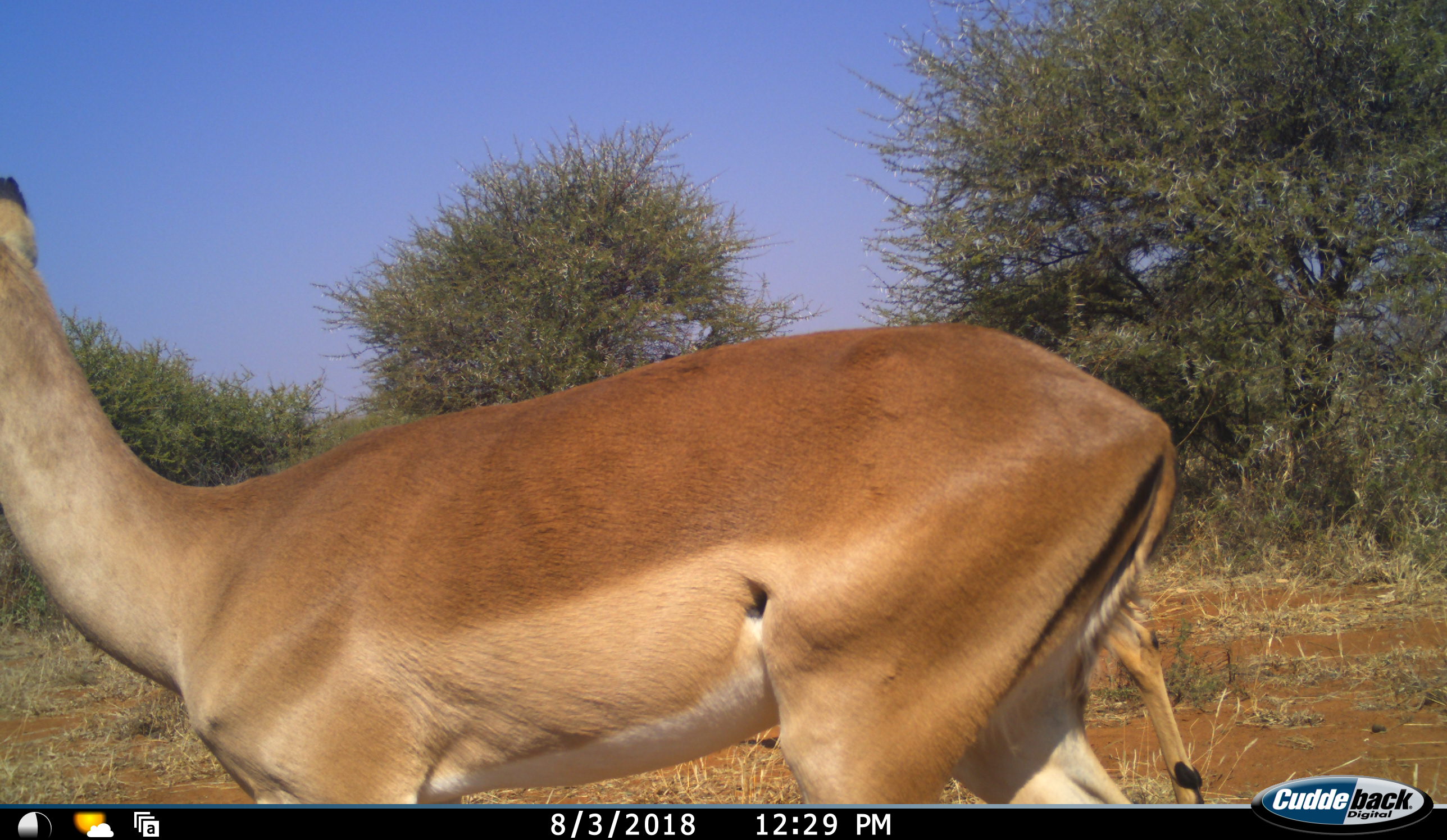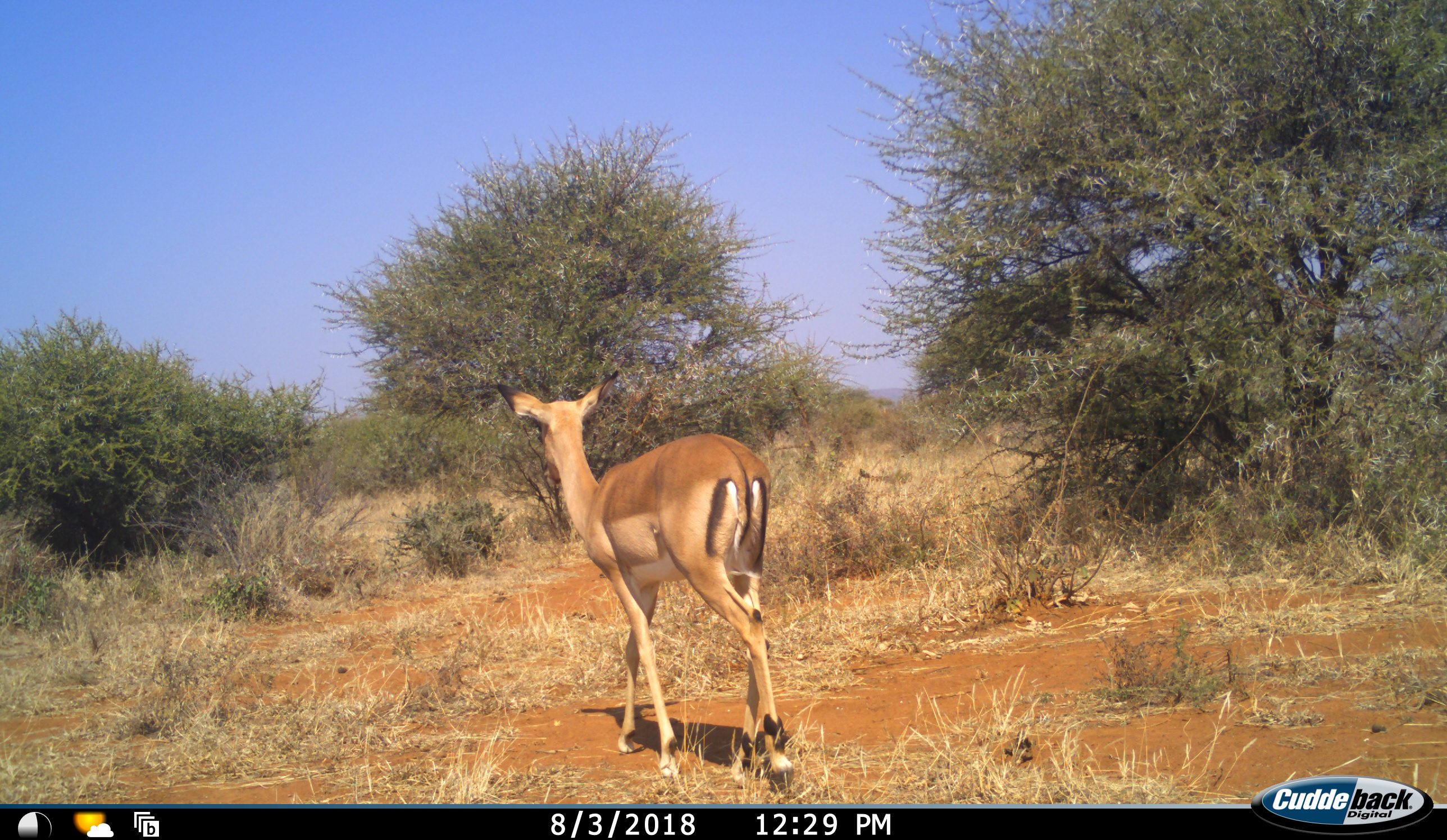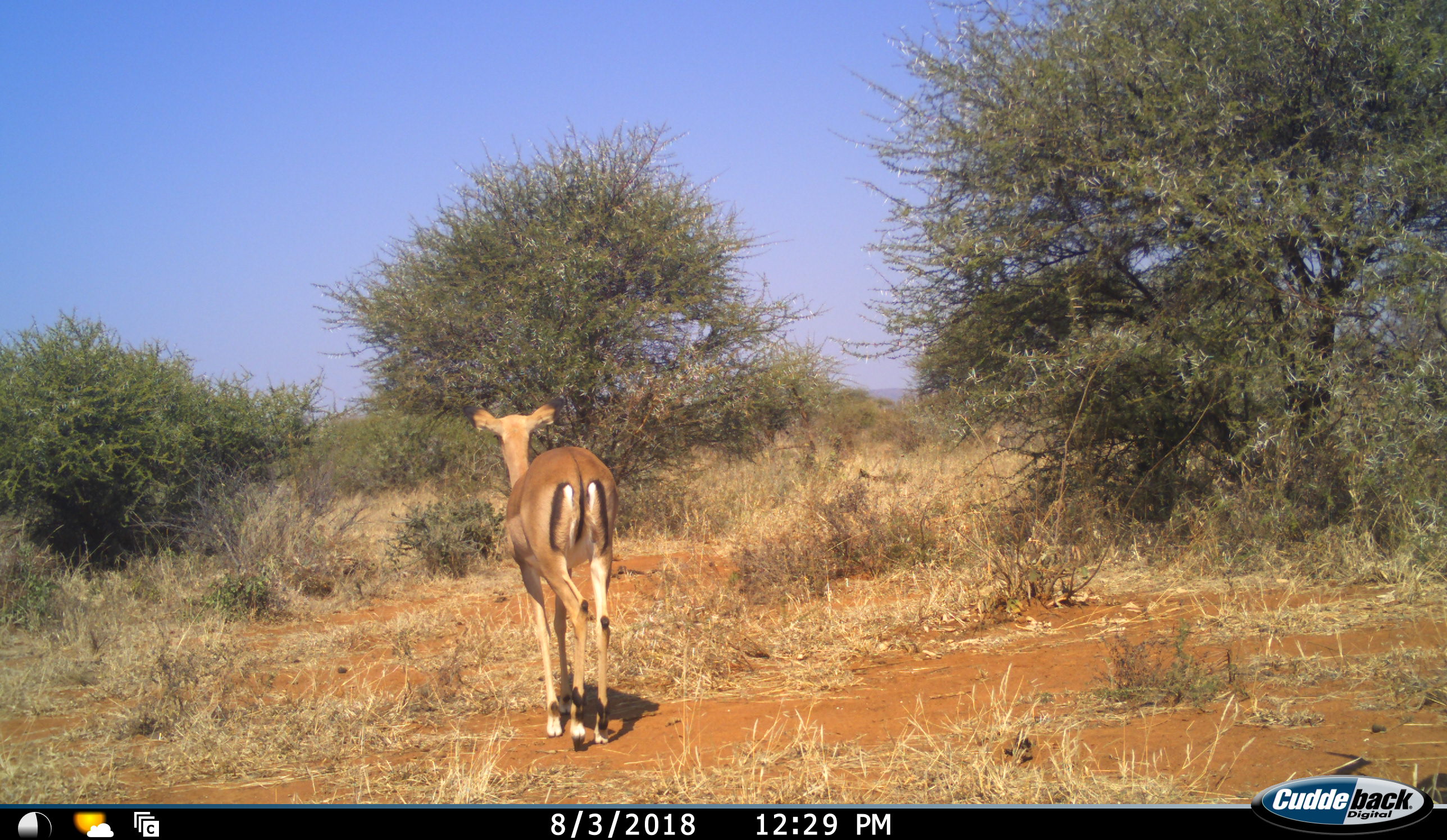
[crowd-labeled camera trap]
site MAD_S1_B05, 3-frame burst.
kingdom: Animalia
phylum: Chordata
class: Mammalia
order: Artiodactyla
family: Bovidae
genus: Aepyceros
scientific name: Aepyceros melampus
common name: impala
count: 1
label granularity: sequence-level